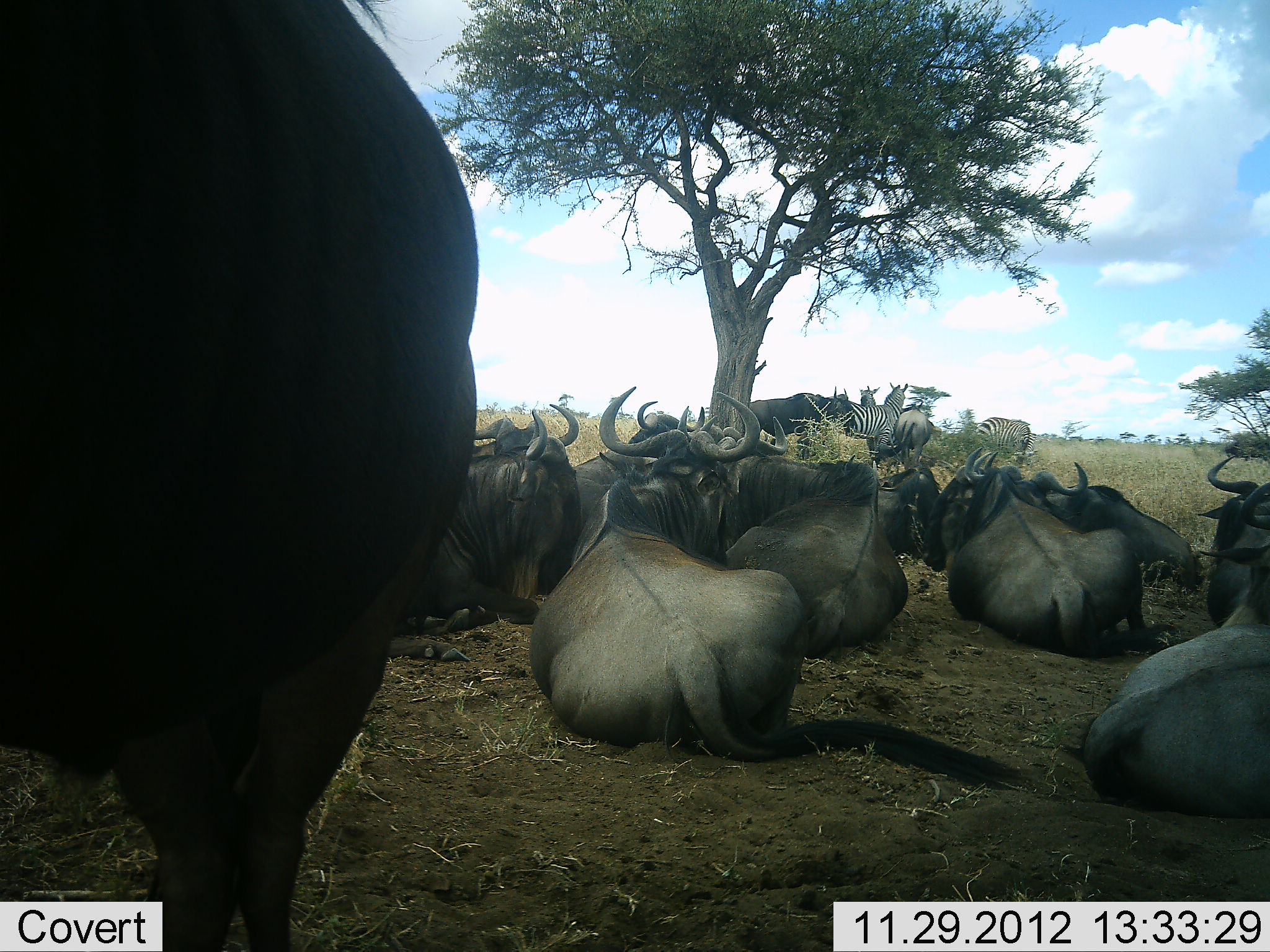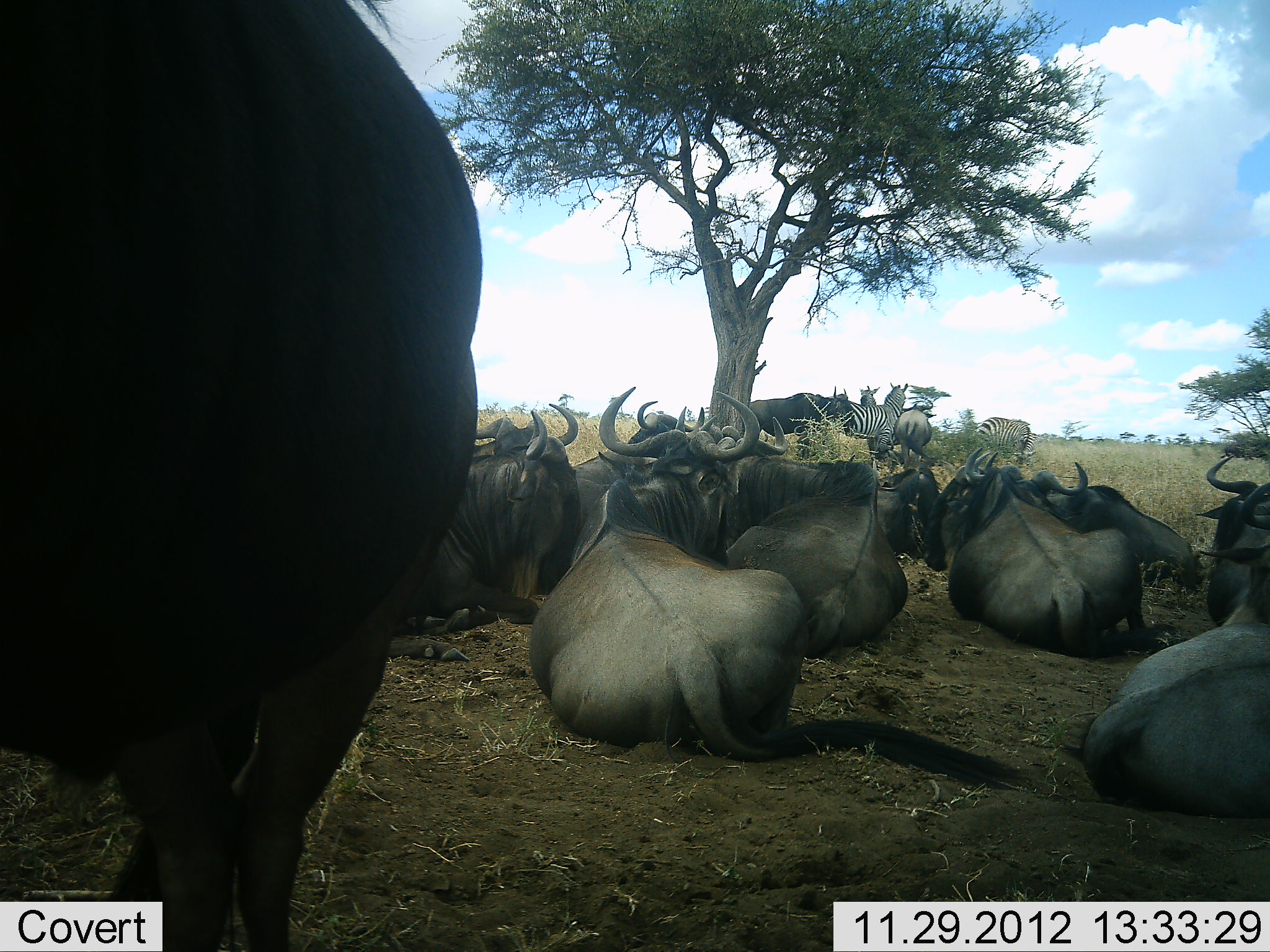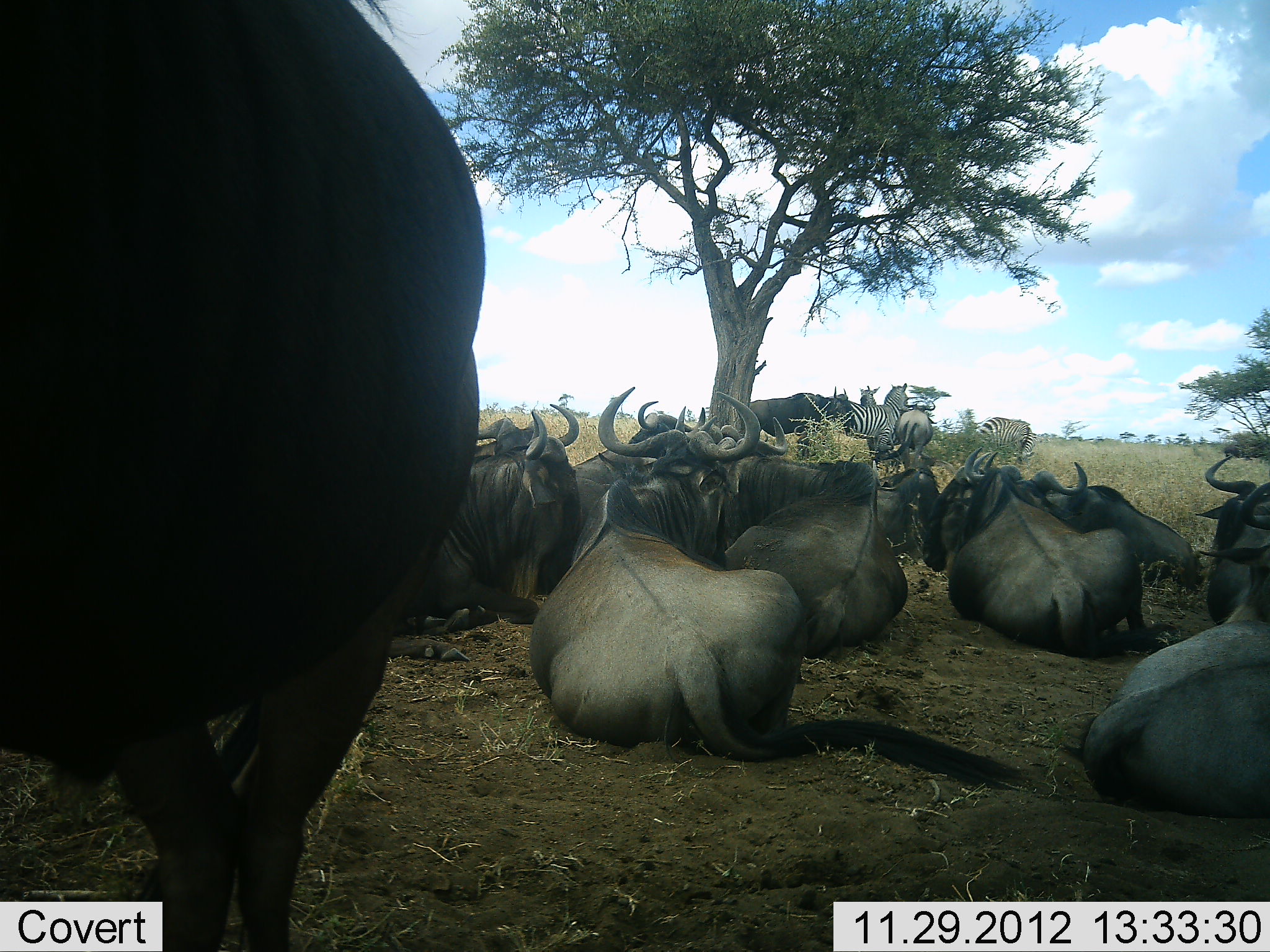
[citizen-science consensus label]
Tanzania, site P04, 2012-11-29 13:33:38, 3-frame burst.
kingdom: Animalia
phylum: Chordata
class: Mammalia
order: Artiodactyla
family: Bovidae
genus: Connochaetes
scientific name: Connochaetes taurinus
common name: blue wildebeest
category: wildebeest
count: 11-50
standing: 45%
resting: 91%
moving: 9%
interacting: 0%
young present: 0%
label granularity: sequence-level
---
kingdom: Animalia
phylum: Chordata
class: Mammalia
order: Perissodactyla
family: Equidae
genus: Equus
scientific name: Equus quagga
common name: plains zebra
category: zebra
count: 3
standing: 90%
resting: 0%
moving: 0%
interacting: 10%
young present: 0%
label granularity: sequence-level